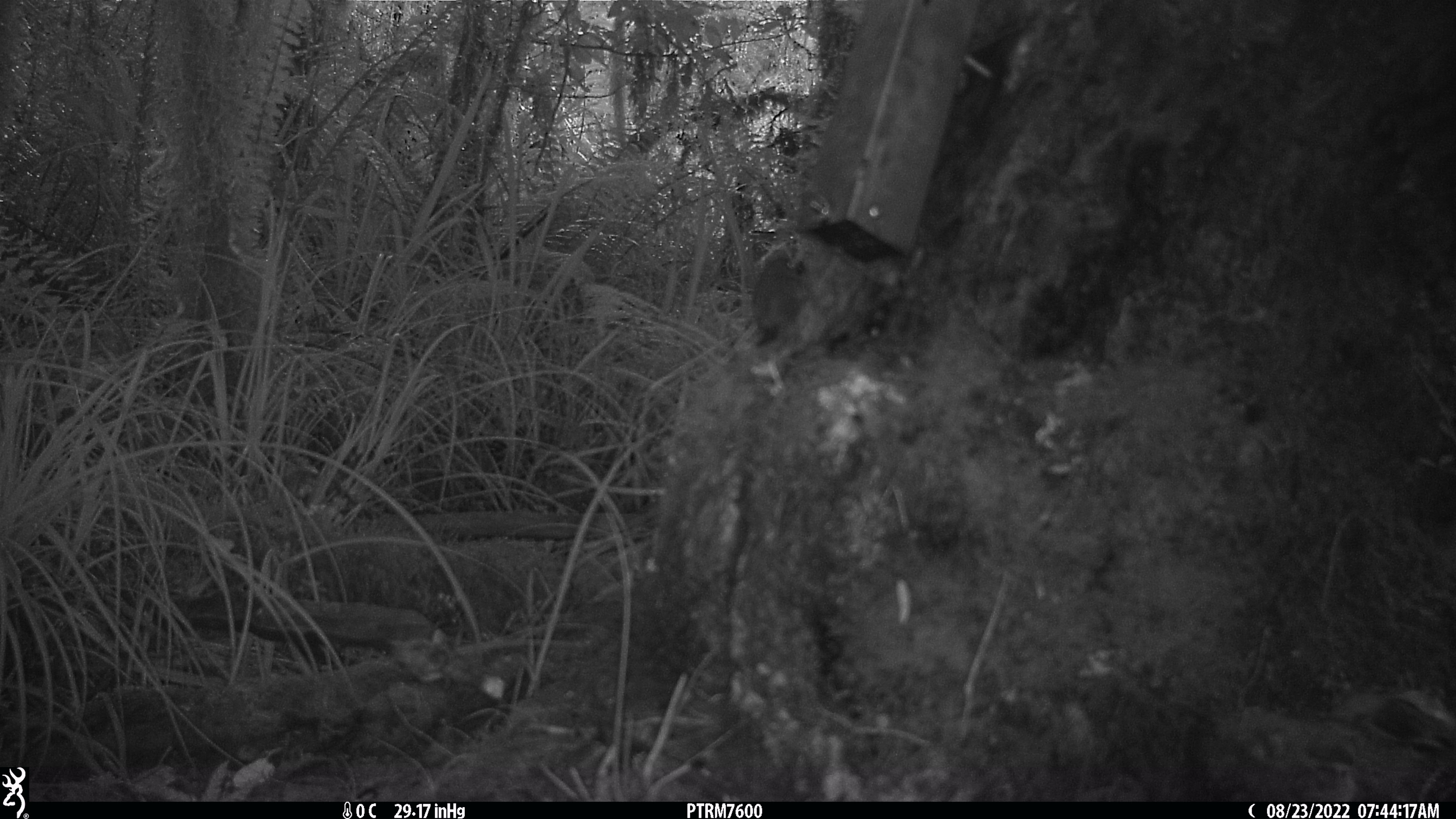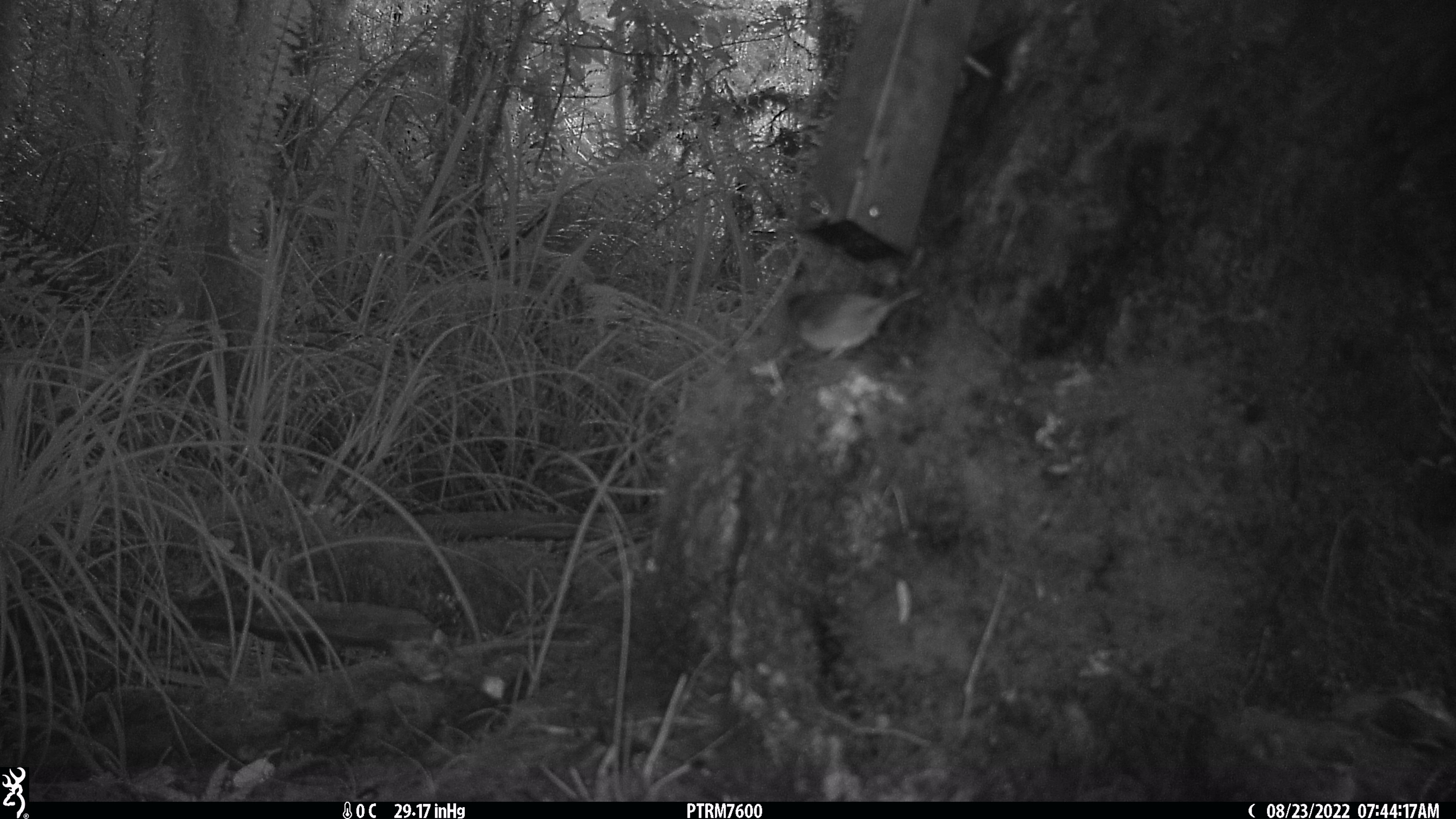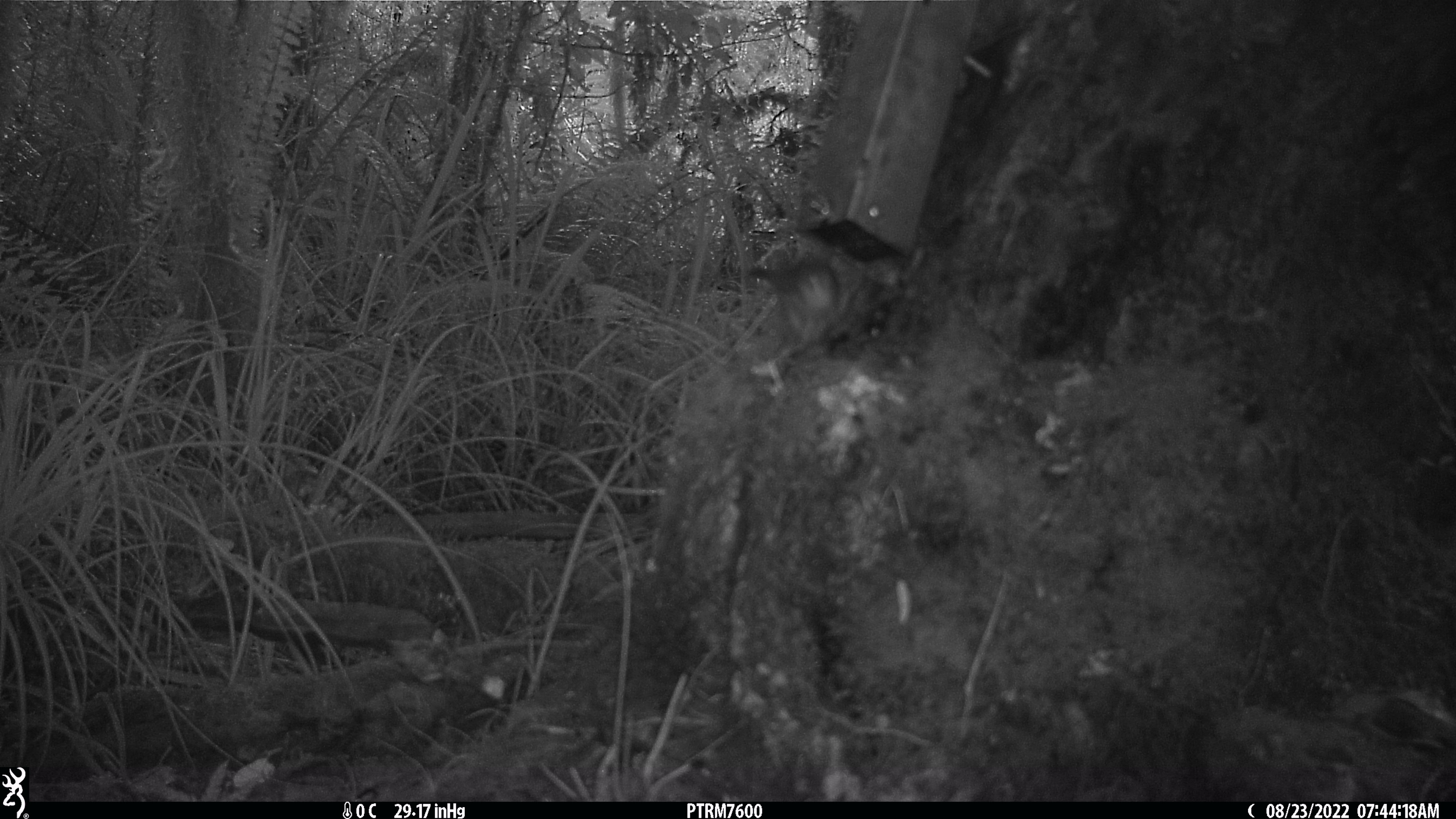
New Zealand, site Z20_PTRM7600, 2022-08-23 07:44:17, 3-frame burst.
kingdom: Animalia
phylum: Chordata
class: Aves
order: Passeriformes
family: Zosteropidae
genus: Zosterops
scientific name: Zosterops lateralis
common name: silvereye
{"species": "silvereye (Zosterops lateralis)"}